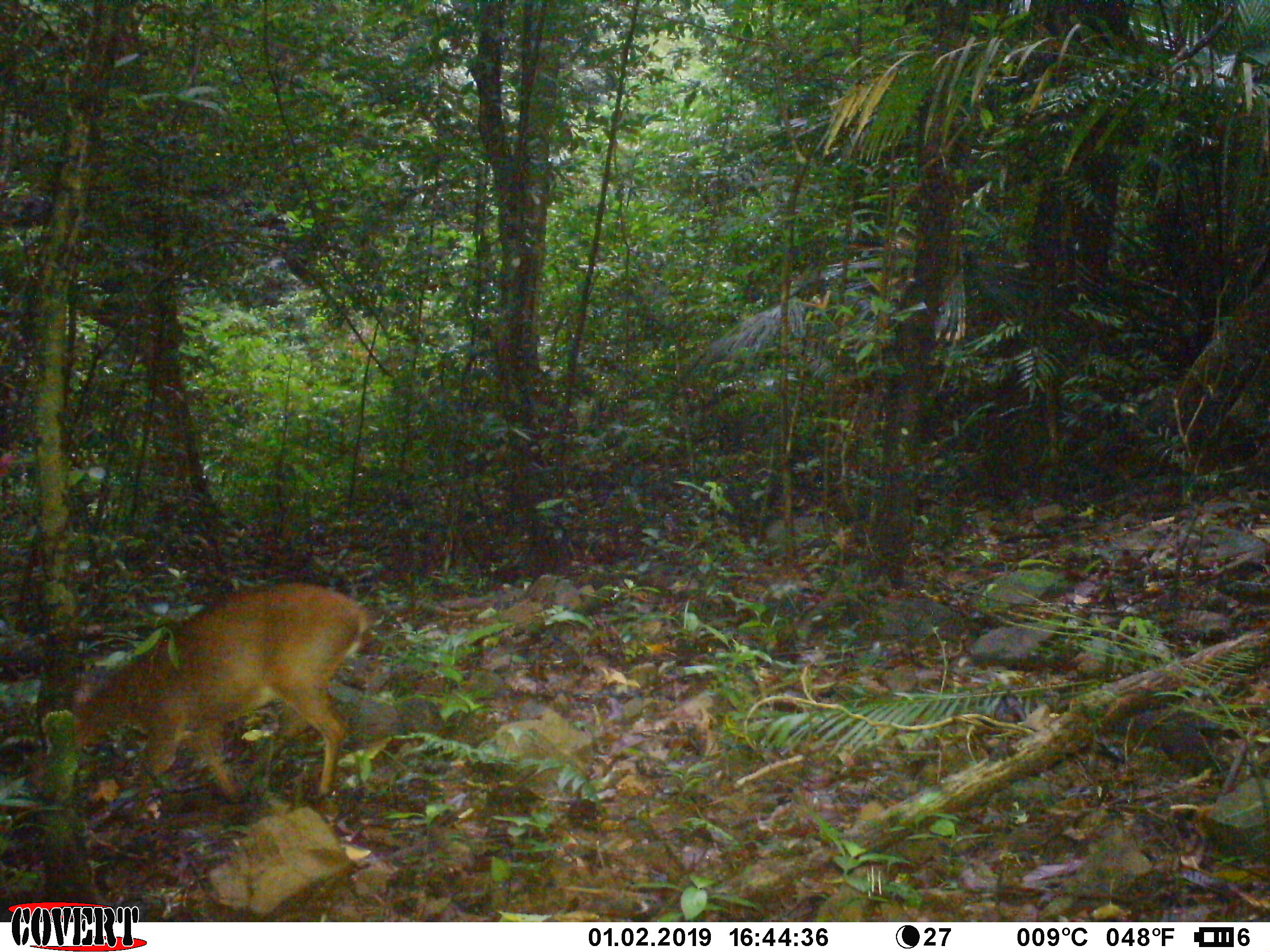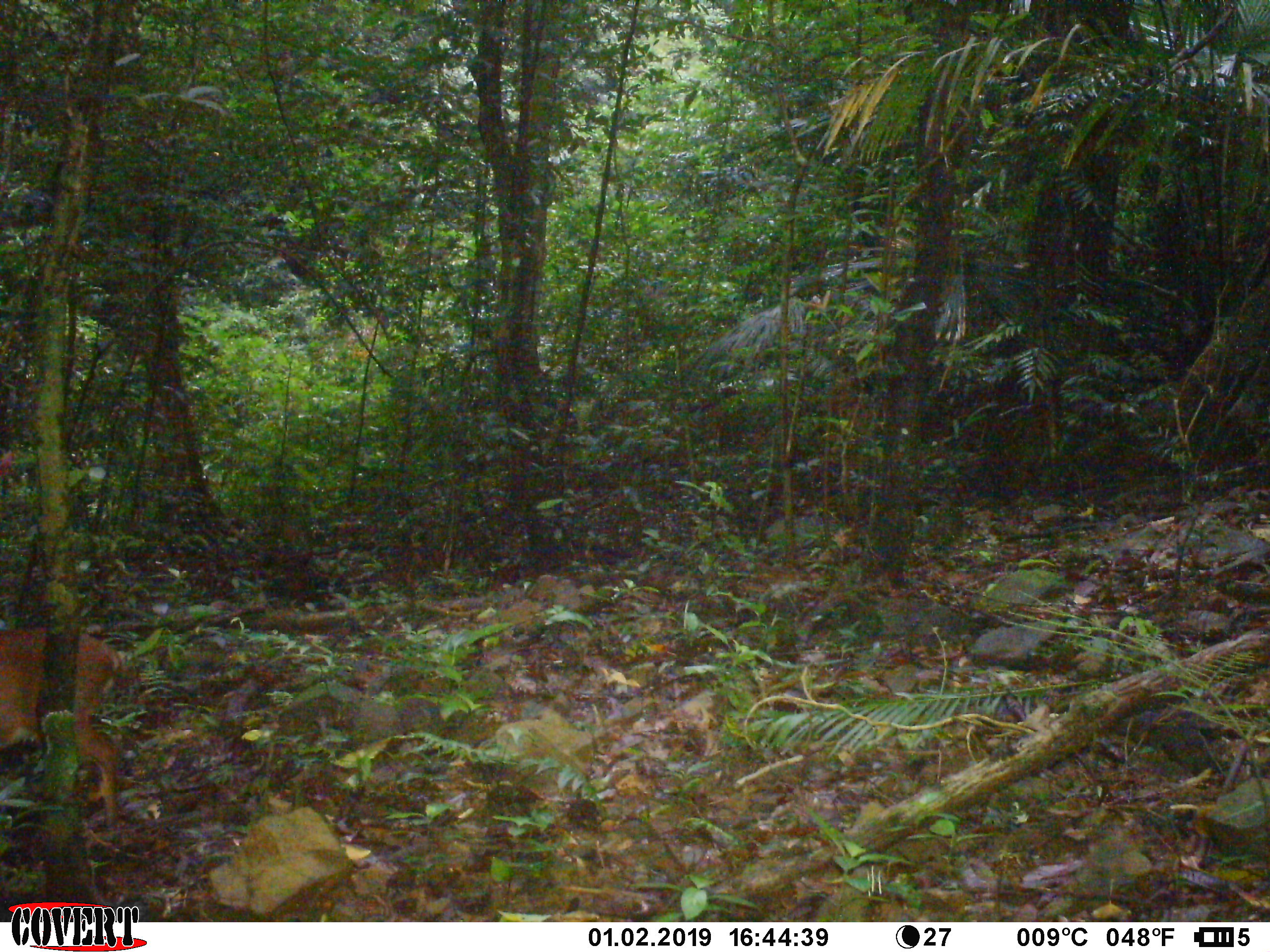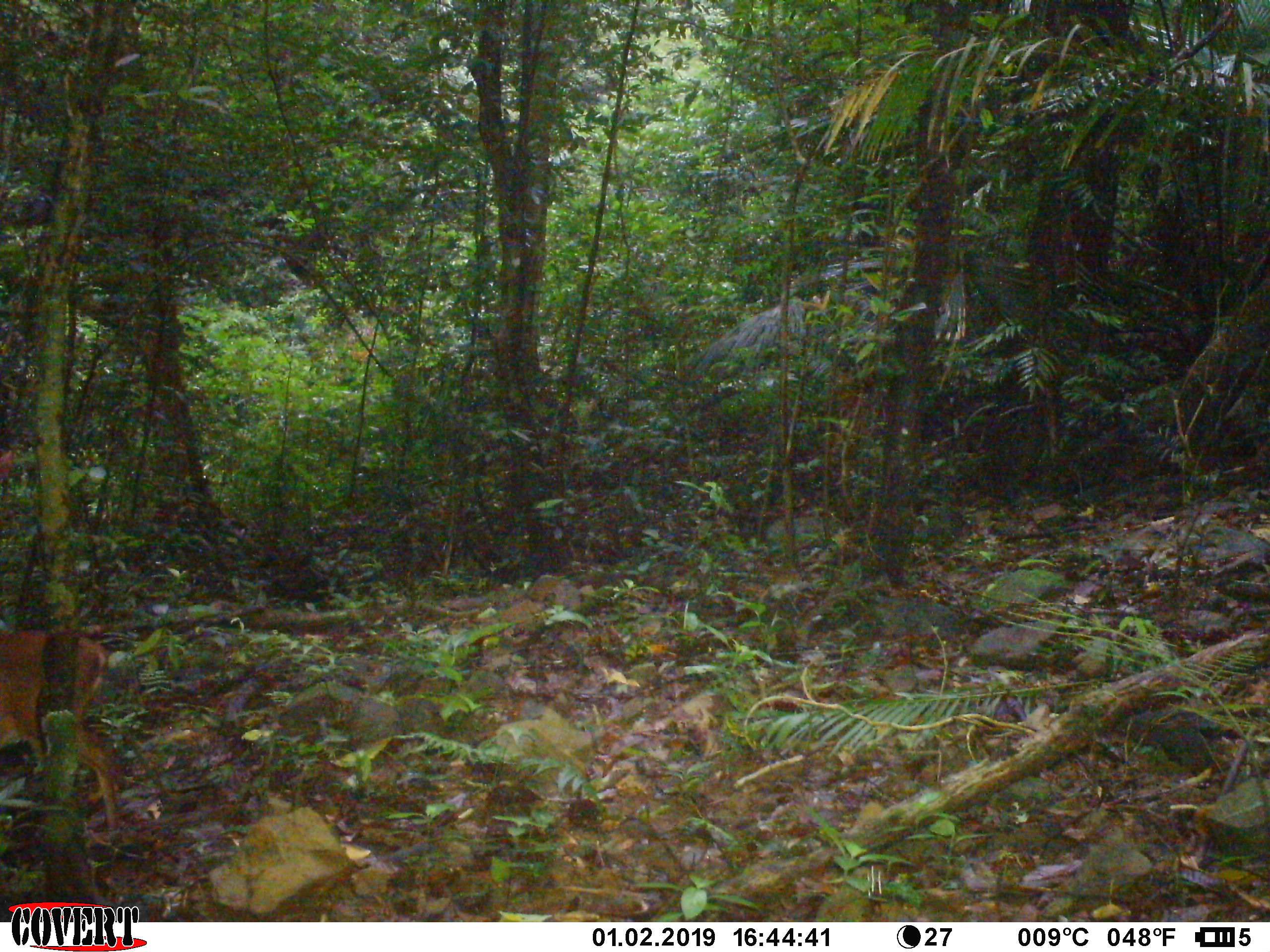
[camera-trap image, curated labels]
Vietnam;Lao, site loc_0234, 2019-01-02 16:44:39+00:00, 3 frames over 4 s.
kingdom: Animalia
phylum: Chordata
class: Mammalia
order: Artiodactyla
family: Cervidae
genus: Muntiacus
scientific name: Muntiacus vuquangensis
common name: large-antlered muntjac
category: large antlered muntjac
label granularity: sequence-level